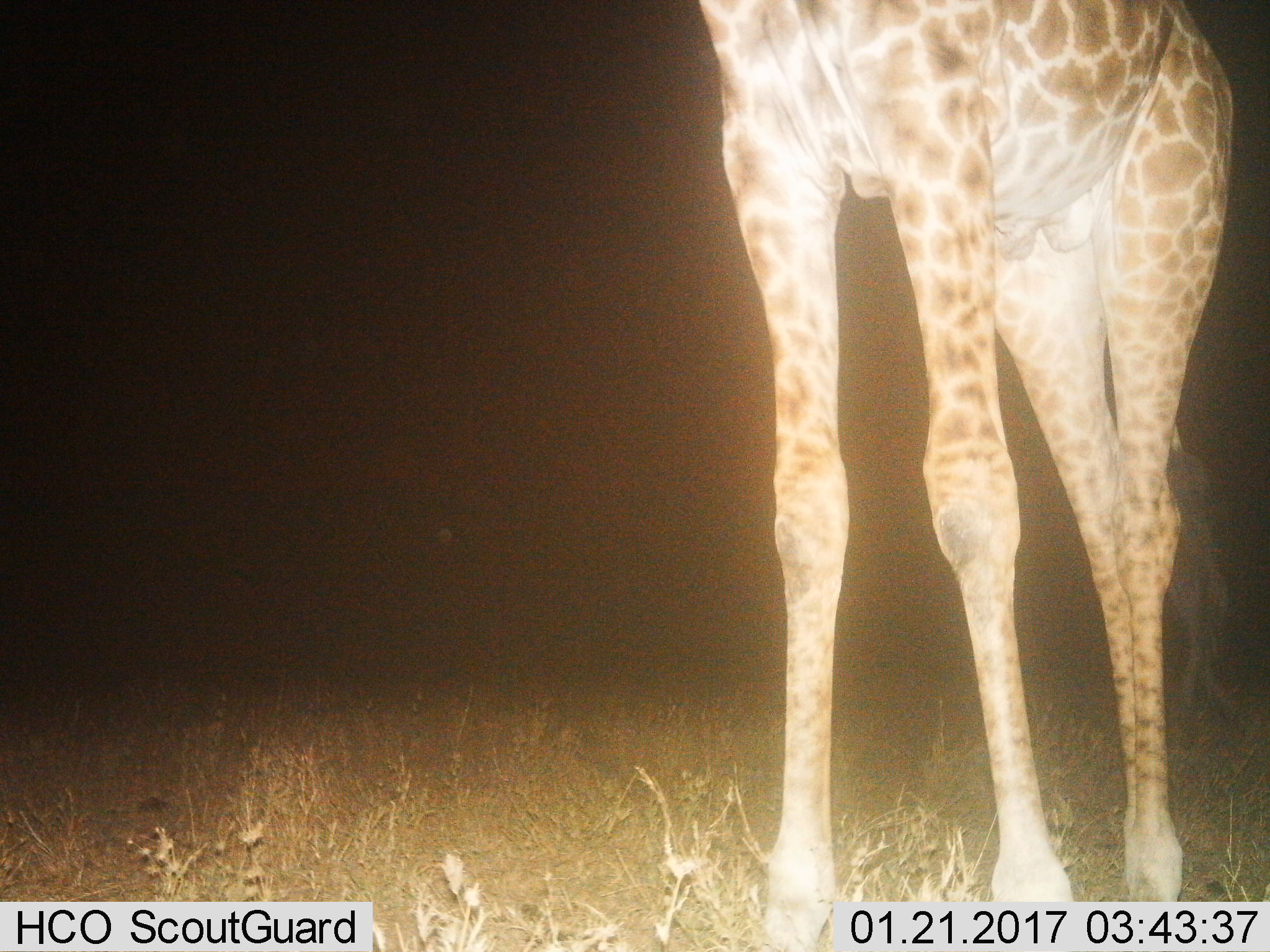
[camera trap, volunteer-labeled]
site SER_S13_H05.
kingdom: Animalia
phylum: Chordata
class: Mammalia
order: Artiodactyla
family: Giraffidae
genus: Giraffa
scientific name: Giraffa camelopardalis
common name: giraffe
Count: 1.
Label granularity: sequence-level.